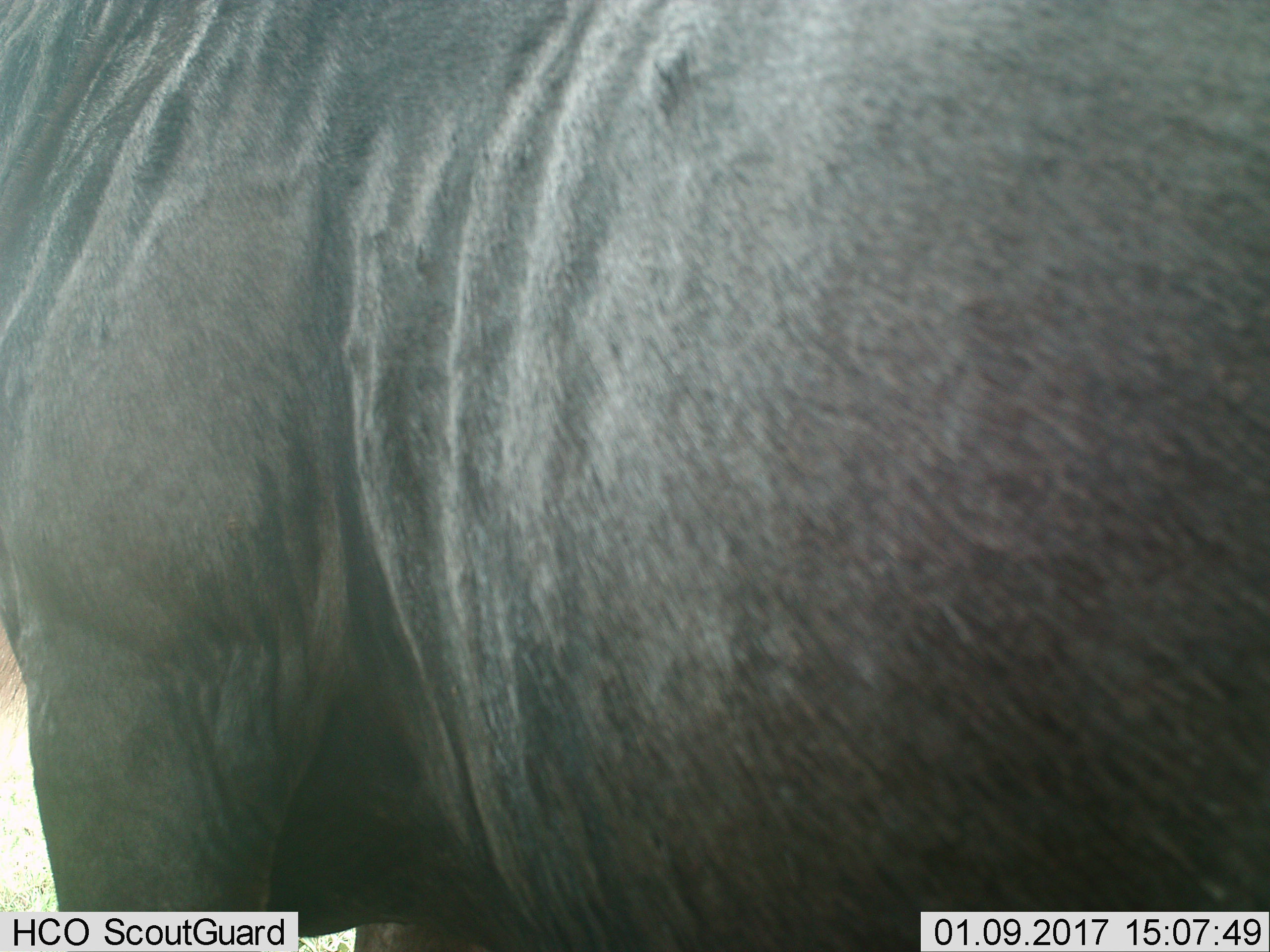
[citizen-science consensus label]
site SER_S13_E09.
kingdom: Animalia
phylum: Chordata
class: Mammalia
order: Artiodactyla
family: Bovidae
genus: Connochaetes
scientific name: Connochaetes taurinus taurinus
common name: blue wildebeest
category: wildebeestblue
Wildebeestblue (blue wildebeest) (Connochaetes taurinus taurinus), count 1. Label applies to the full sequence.